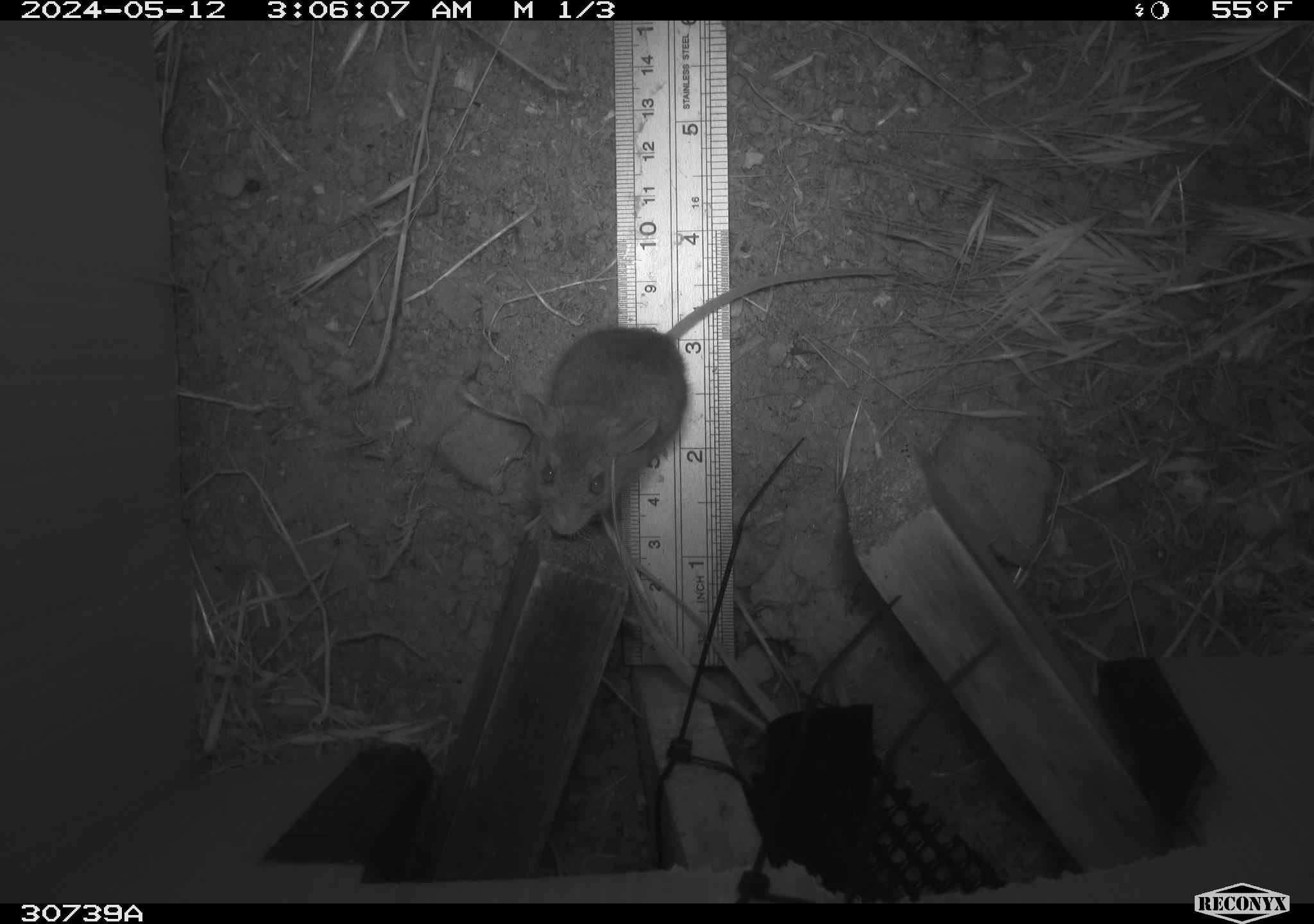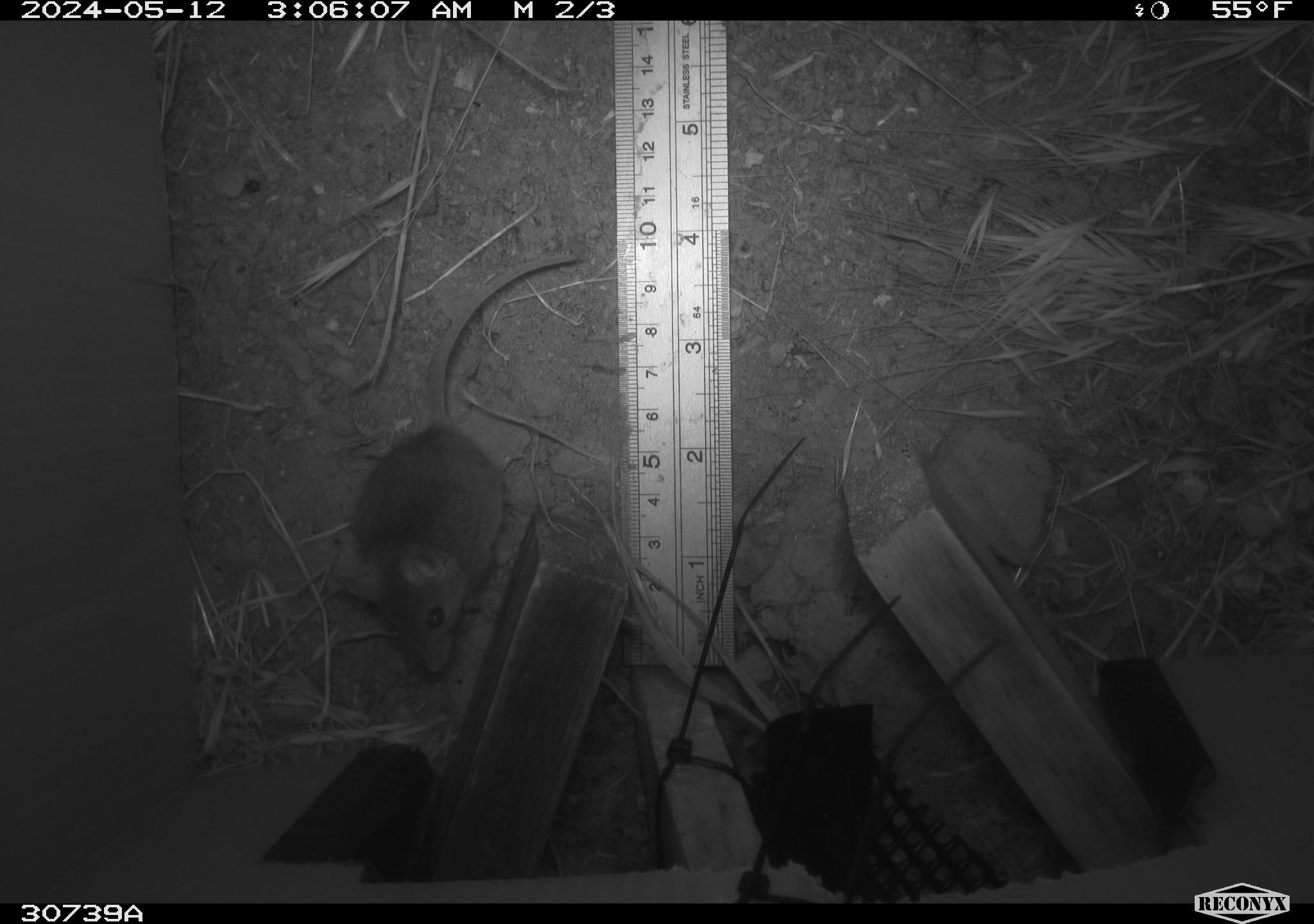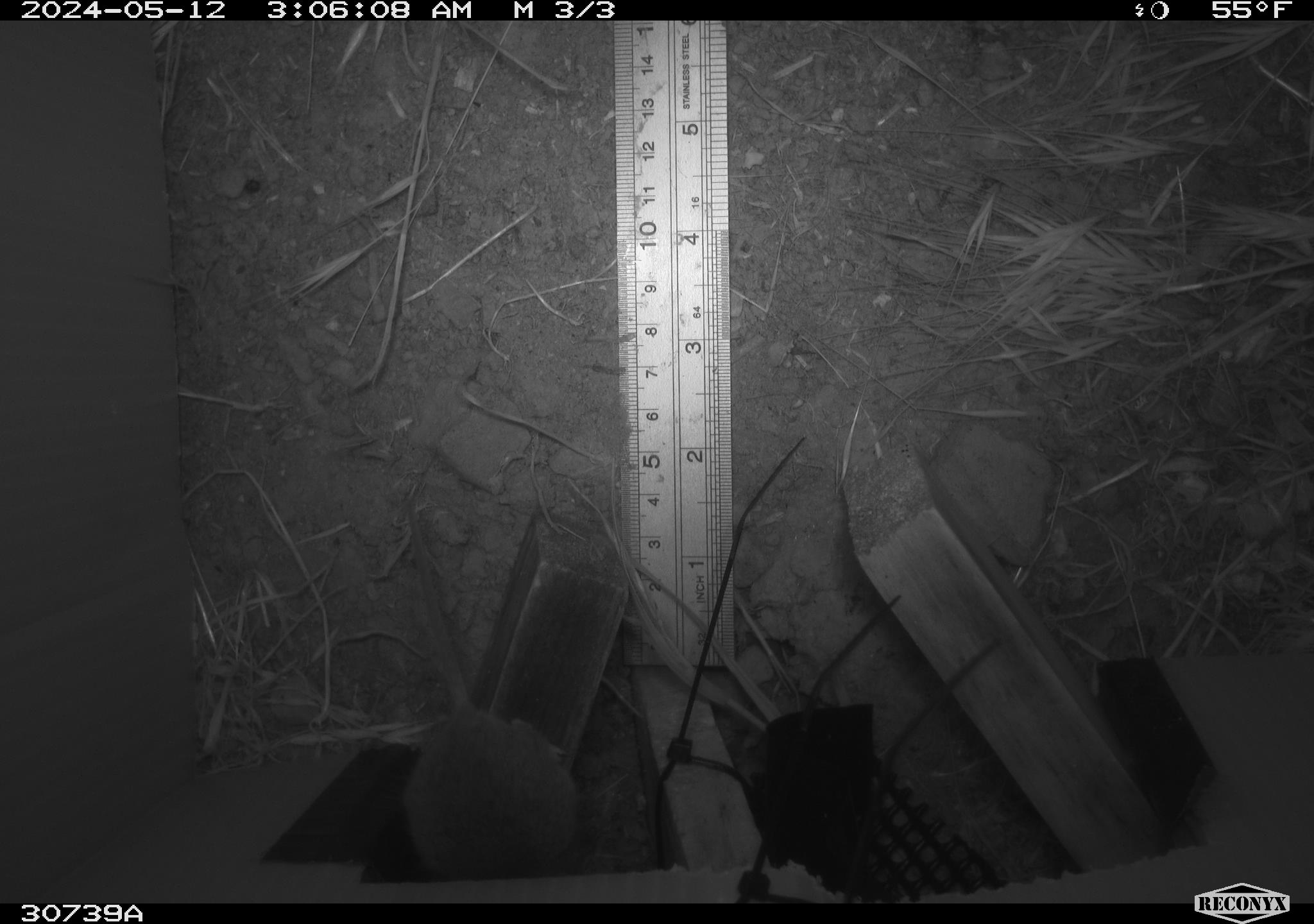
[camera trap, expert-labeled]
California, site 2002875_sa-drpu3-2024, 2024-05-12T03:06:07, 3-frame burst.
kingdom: Animalia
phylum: Chordata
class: Mammalia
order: Rodentia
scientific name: Rodentia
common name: rodent